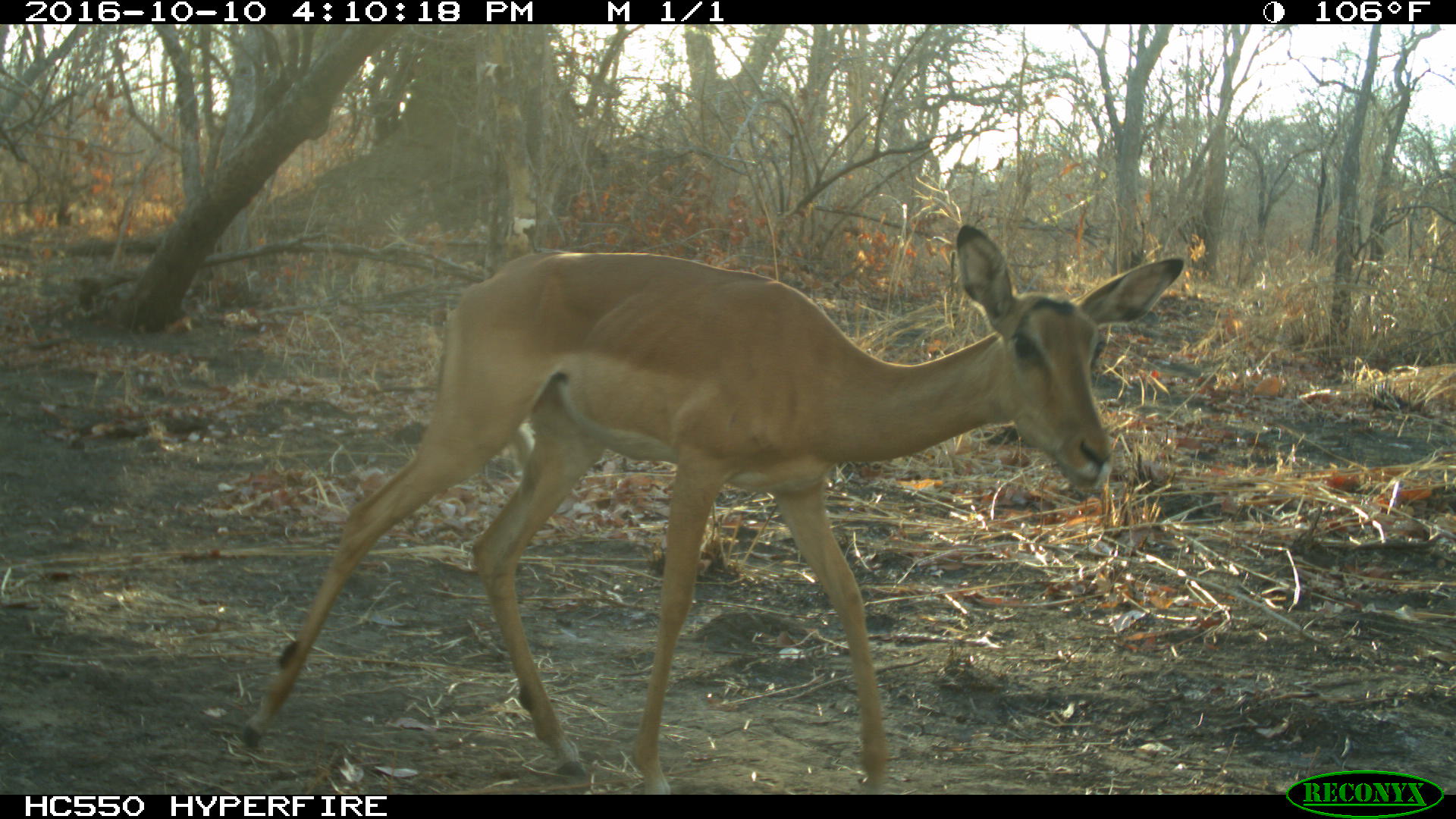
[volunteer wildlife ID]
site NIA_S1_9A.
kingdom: Animalia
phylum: Chordata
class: Mammalia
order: Artiodactyla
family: Bovidae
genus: Aepyceros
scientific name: Aepyceros melampus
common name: impala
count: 1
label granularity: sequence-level